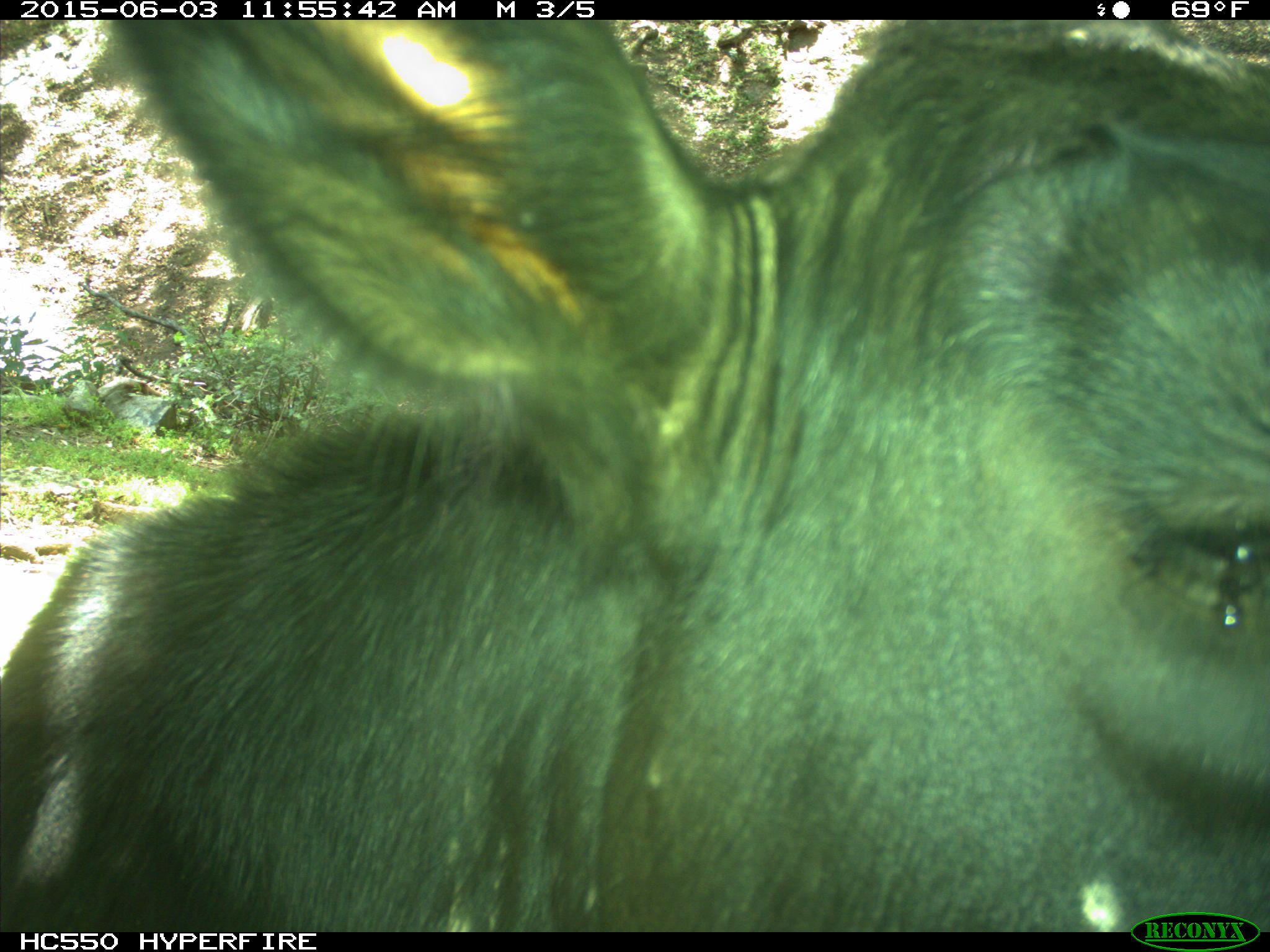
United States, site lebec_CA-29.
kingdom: Animalia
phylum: Chordata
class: Mammalia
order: Artiodactyla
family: Bovidae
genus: Bos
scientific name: Bos taurus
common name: domestic cow